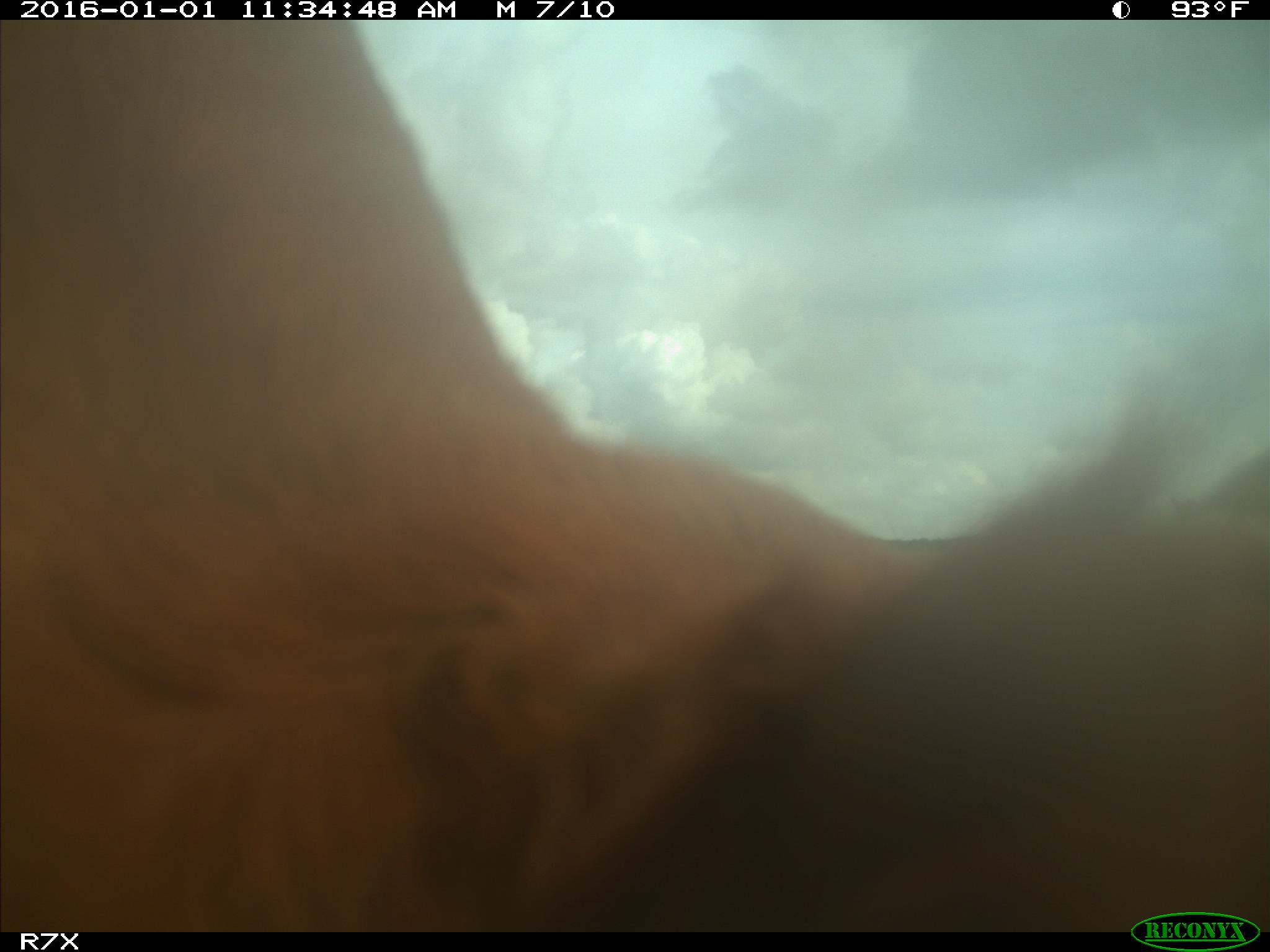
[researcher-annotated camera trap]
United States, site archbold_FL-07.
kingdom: Animalia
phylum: Chordata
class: Mammalia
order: Artiodactyla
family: Bovidae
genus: Bos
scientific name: Bos taurus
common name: domestic cow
Bos taurus (domestic cow).